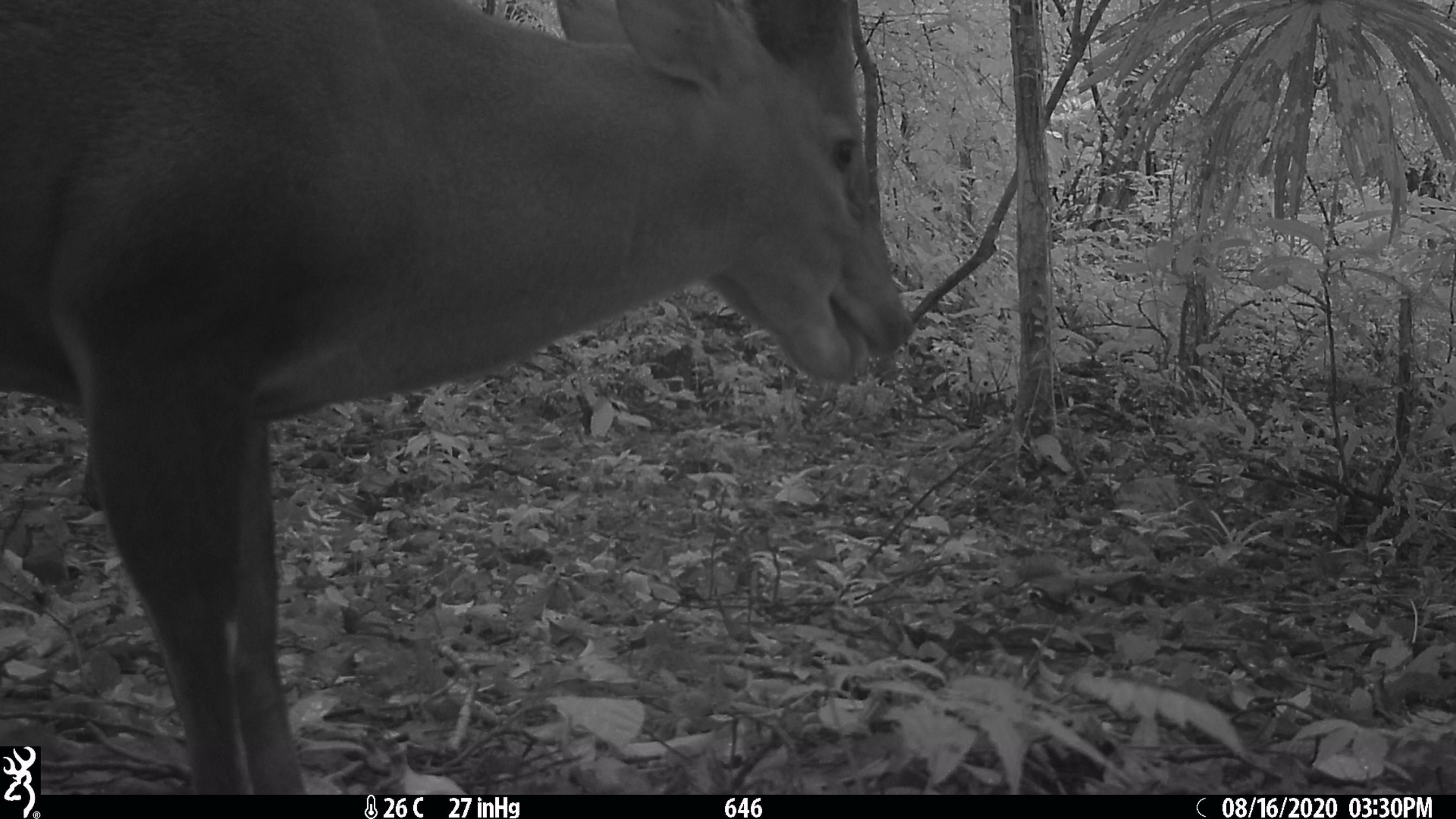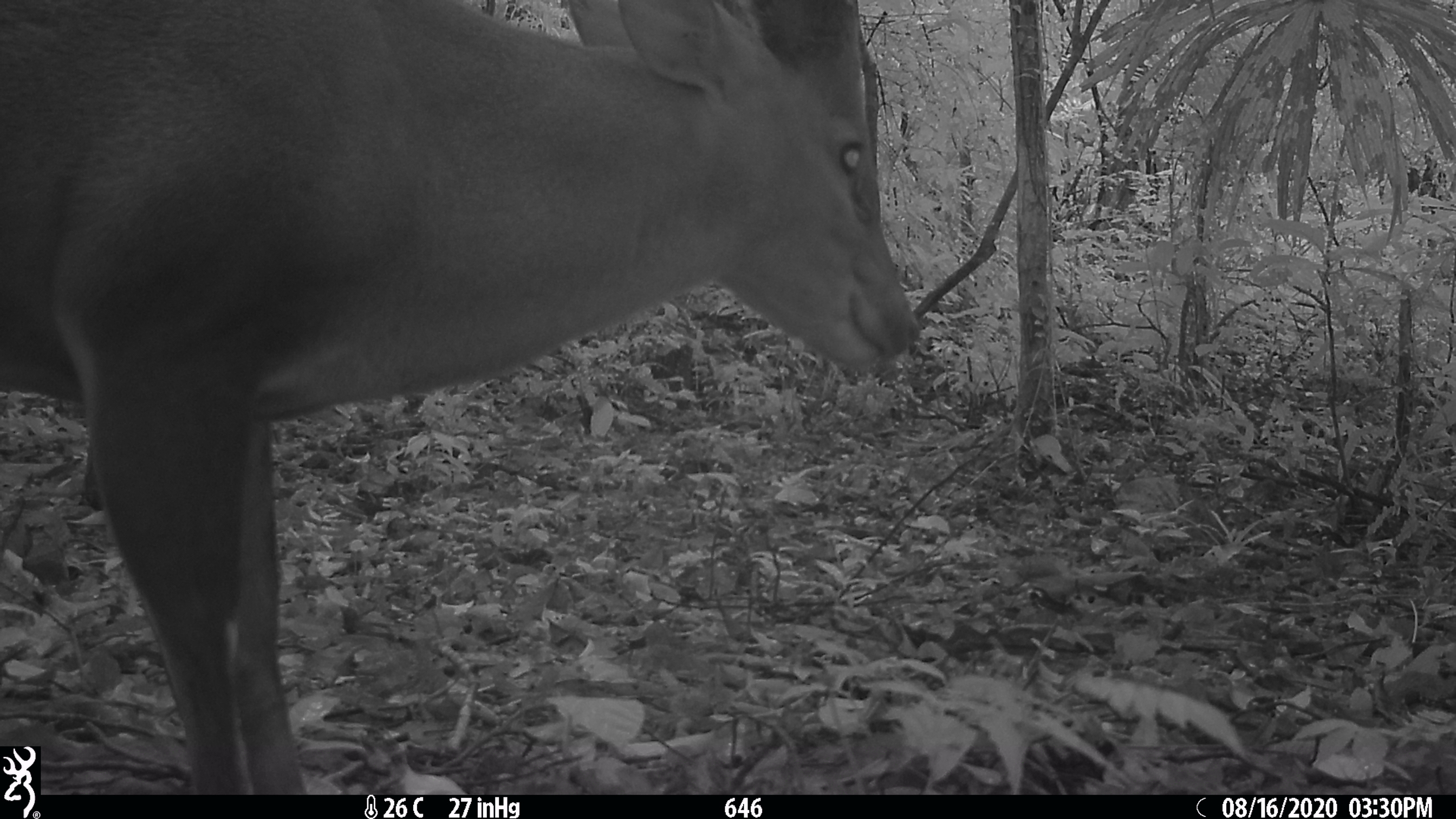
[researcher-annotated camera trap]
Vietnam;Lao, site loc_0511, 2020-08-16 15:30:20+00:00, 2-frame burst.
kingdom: Animalia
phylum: Chordata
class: Mammalia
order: Artiodactyla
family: Cervidae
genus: Muntiacus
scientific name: Muntiacus vuquangensis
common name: large-antlered muntjac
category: large antlered muntjac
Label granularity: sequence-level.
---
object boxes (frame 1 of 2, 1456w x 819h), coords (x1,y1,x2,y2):
large antlered muntjac: (0,0,915,794)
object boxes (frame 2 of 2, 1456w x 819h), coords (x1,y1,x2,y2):
large antlered muntjac: (0,0,915,794)